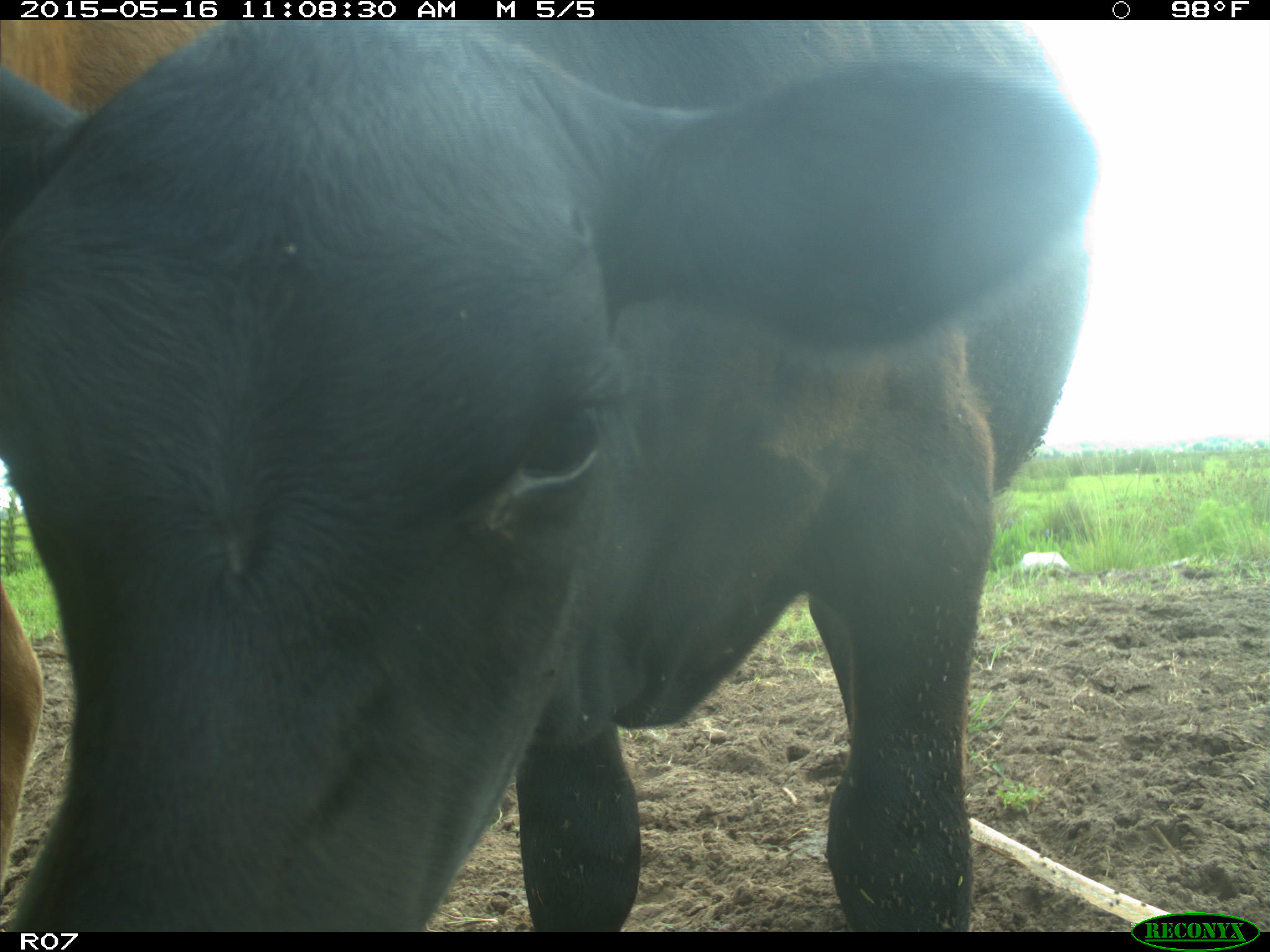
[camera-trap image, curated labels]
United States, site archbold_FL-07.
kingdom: Animalia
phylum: Chordata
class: Mammalia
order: Artiodactyla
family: Bovidae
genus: Bos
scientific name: Bos taurus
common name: domestic cow